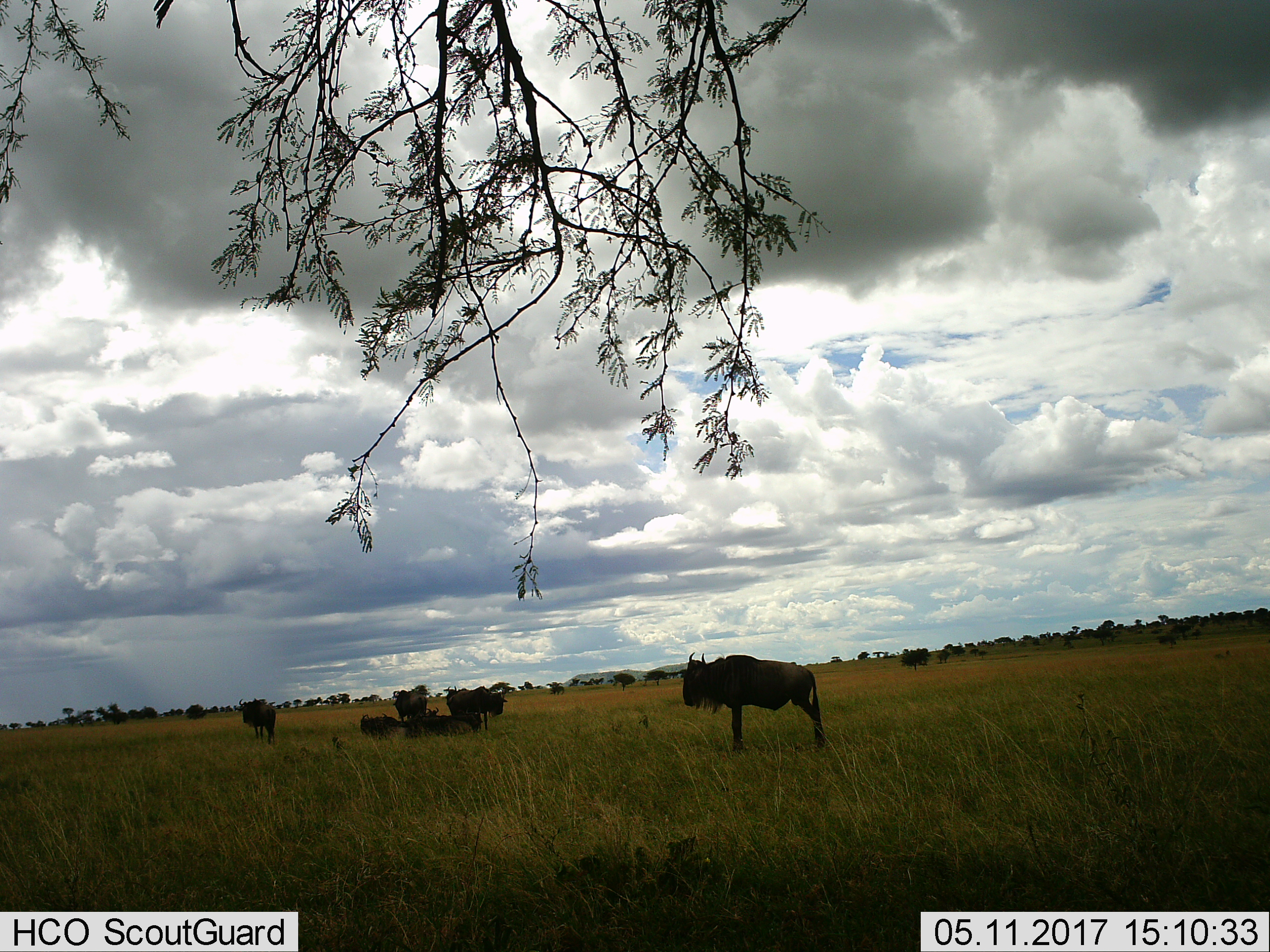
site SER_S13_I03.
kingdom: Animalia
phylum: Chordata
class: Mammalia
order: Artiodactyla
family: Bovidae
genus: Connochaetes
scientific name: Connochaetes taurinus taurinus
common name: blue wildebeest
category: wildebeestblue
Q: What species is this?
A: Wildebeestblue (blue wildebeest) (Connochaetes taurinus taurinus).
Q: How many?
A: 6.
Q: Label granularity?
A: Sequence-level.